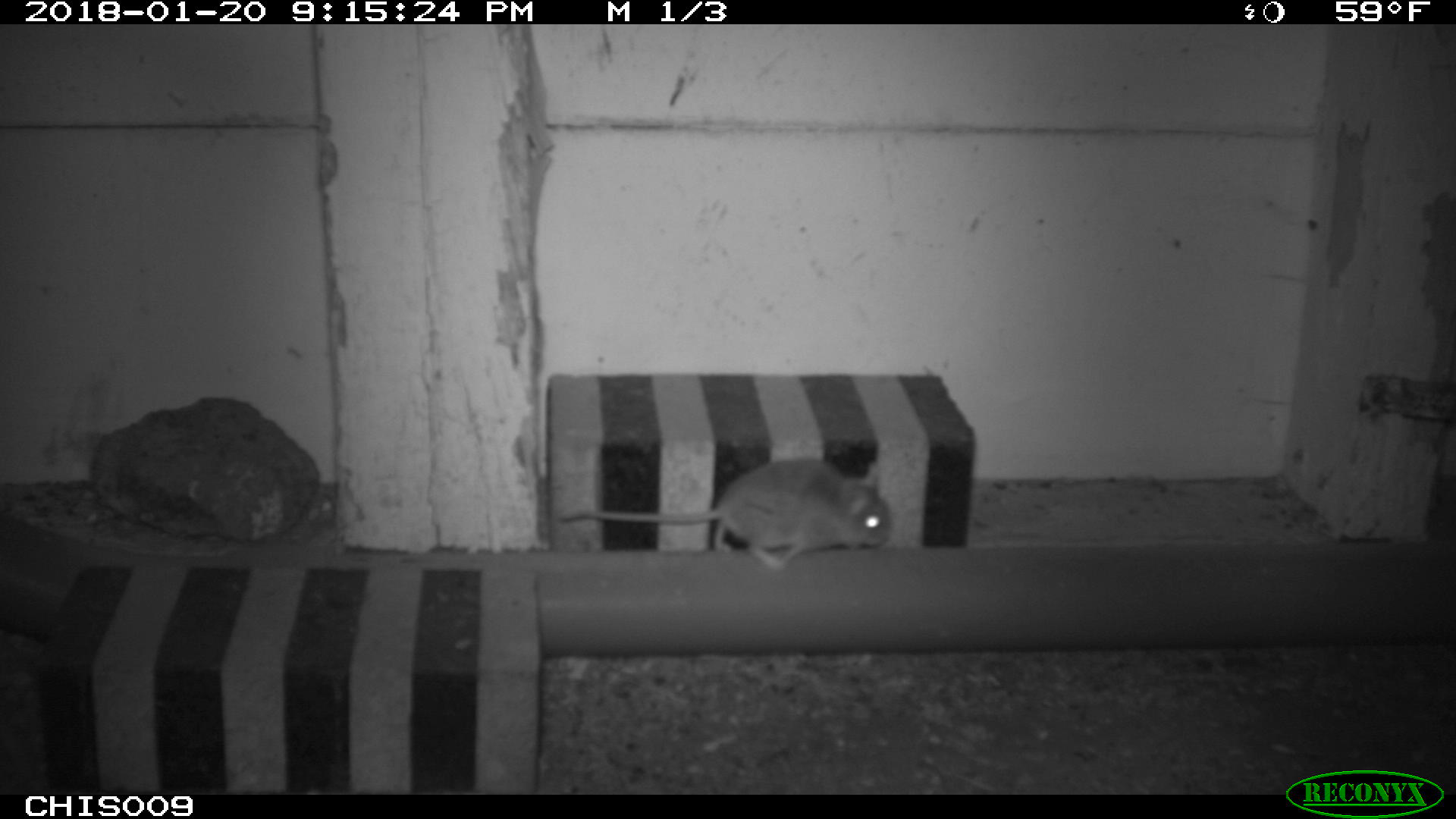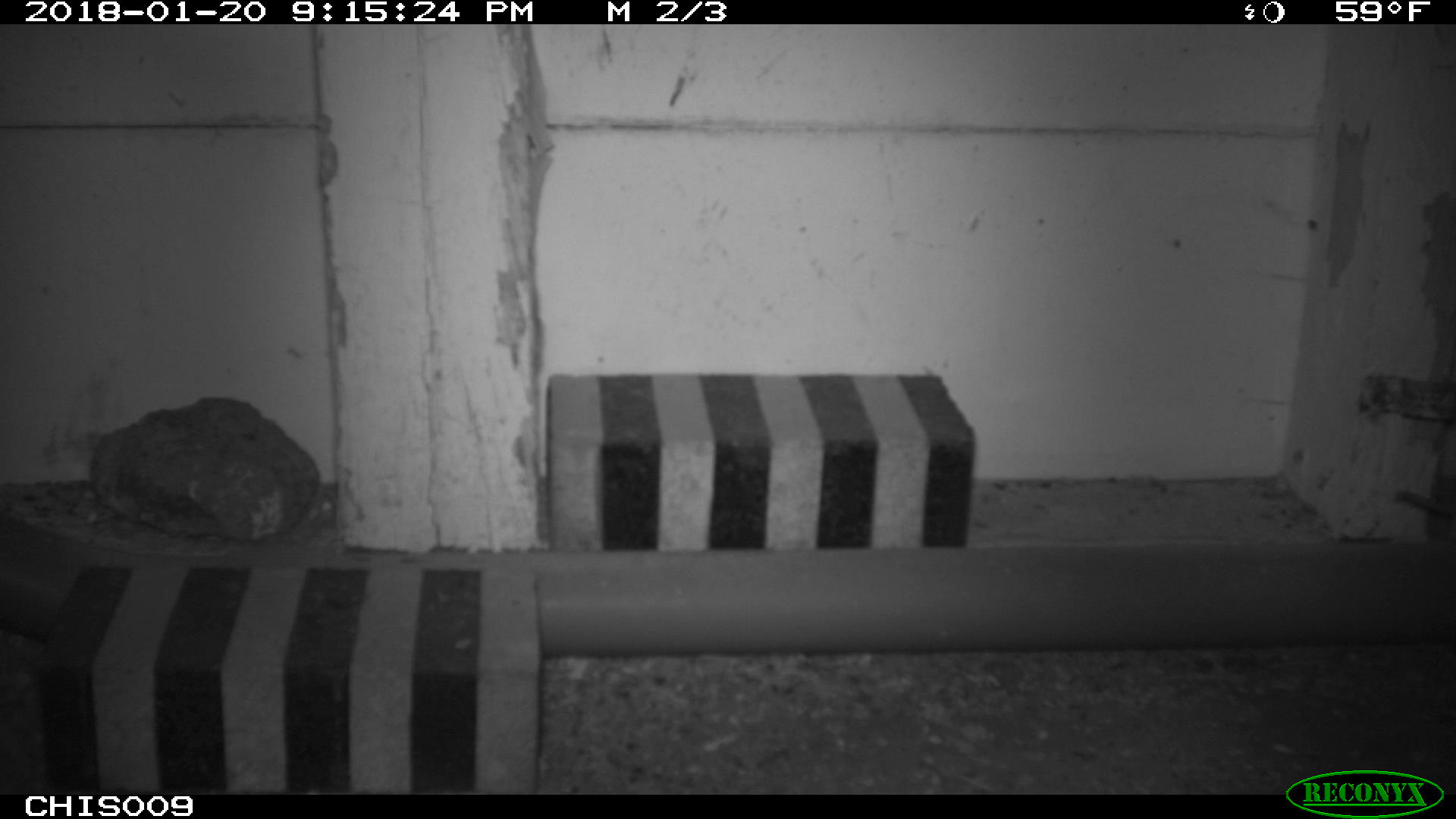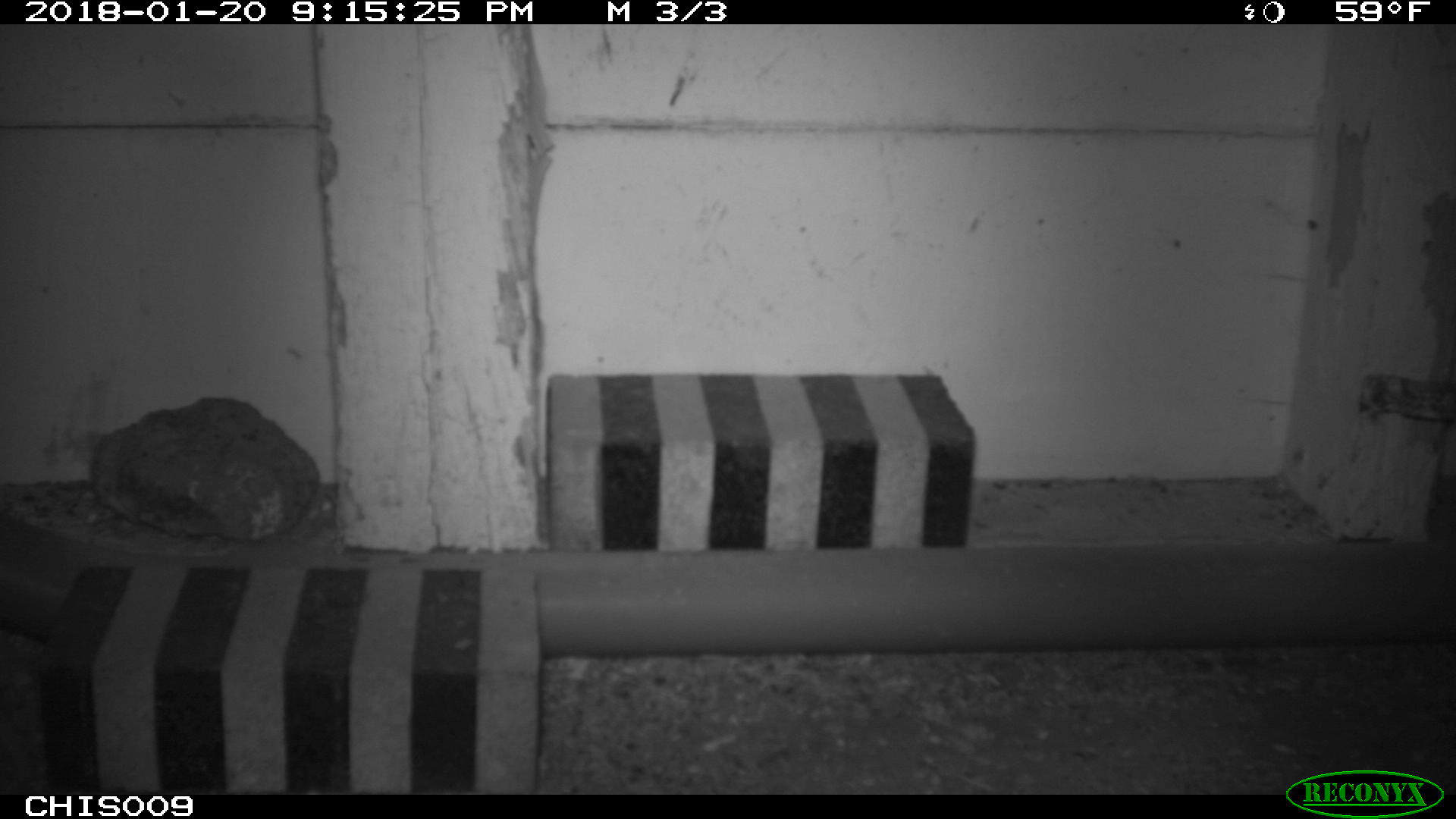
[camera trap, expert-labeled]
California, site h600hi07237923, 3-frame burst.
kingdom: Animalia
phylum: Chordata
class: Mammalia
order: Rodentia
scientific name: Rodentia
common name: rodent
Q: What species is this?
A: Rodent (Rodentia).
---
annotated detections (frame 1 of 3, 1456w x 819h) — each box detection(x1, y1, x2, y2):
rodent: detection(557, 460, 890, 570)